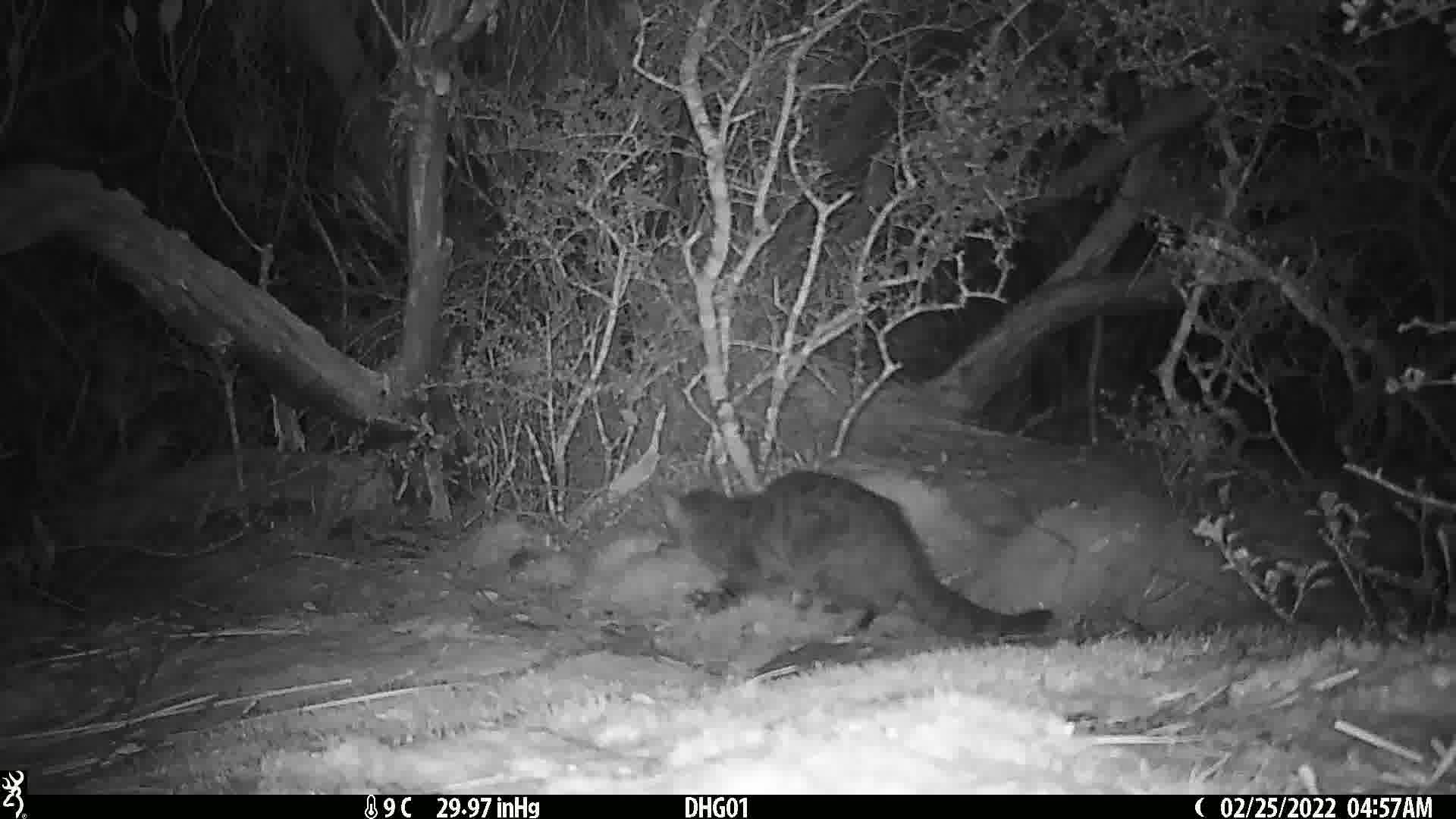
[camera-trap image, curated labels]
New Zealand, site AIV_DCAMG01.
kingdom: Animalia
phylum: Chordata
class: Mammalia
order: Carnivora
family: Felidae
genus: Felis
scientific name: Felis catus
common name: domestic cat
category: cat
Cat (domestic cat) (Felis catus).